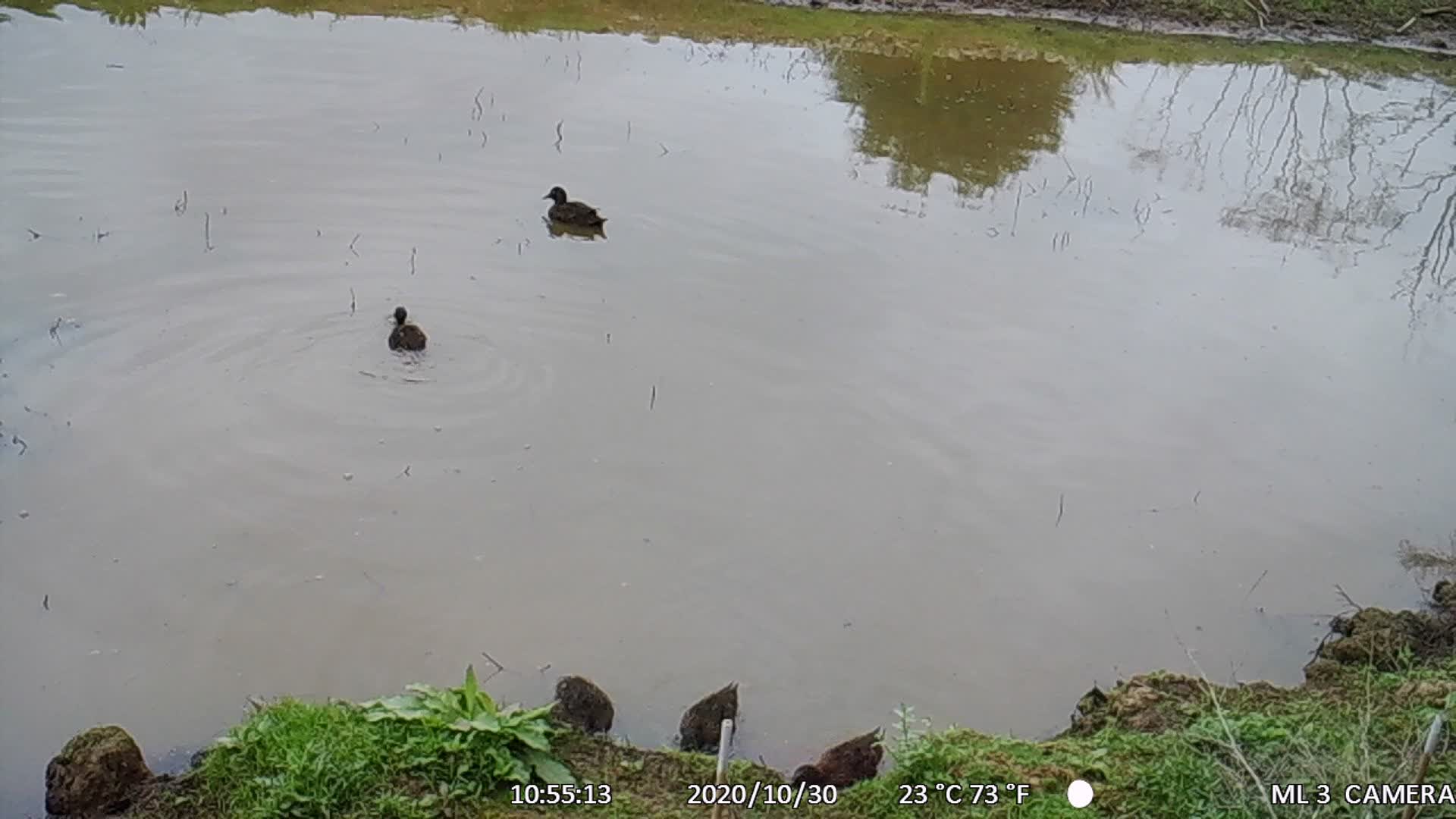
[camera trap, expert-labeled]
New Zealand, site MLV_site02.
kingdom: Animalia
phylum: Chordata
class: Aves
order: Anseriformes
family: Anatidae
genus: Anas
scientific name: Anas chlorotis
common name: brown teal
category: pateke